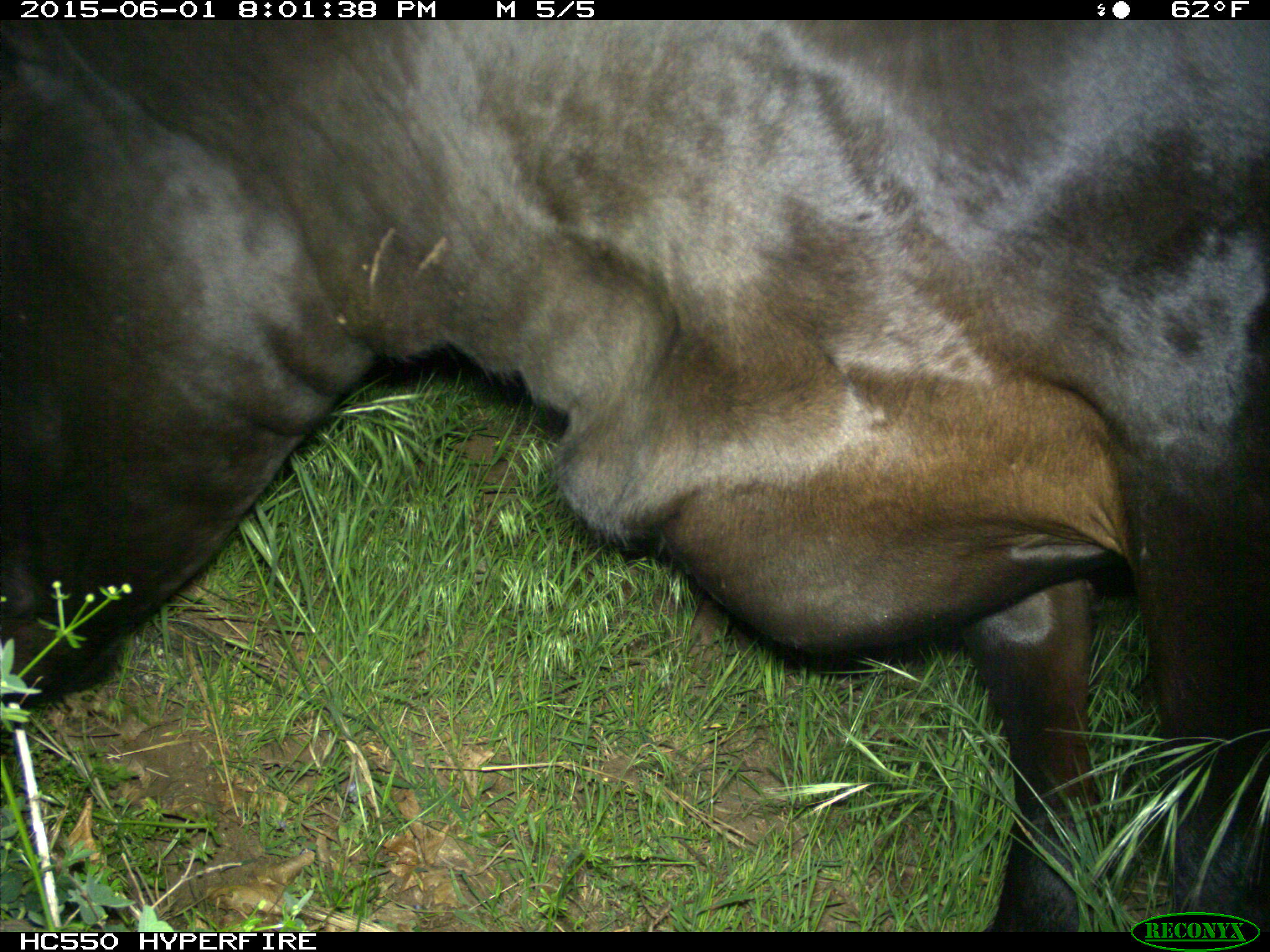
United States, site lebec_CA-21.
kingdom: Animalia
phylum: Chordata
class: Mammalia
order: Artiodactyla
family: Bovidae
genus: Bos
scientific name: Bos taurus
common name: domestic cow